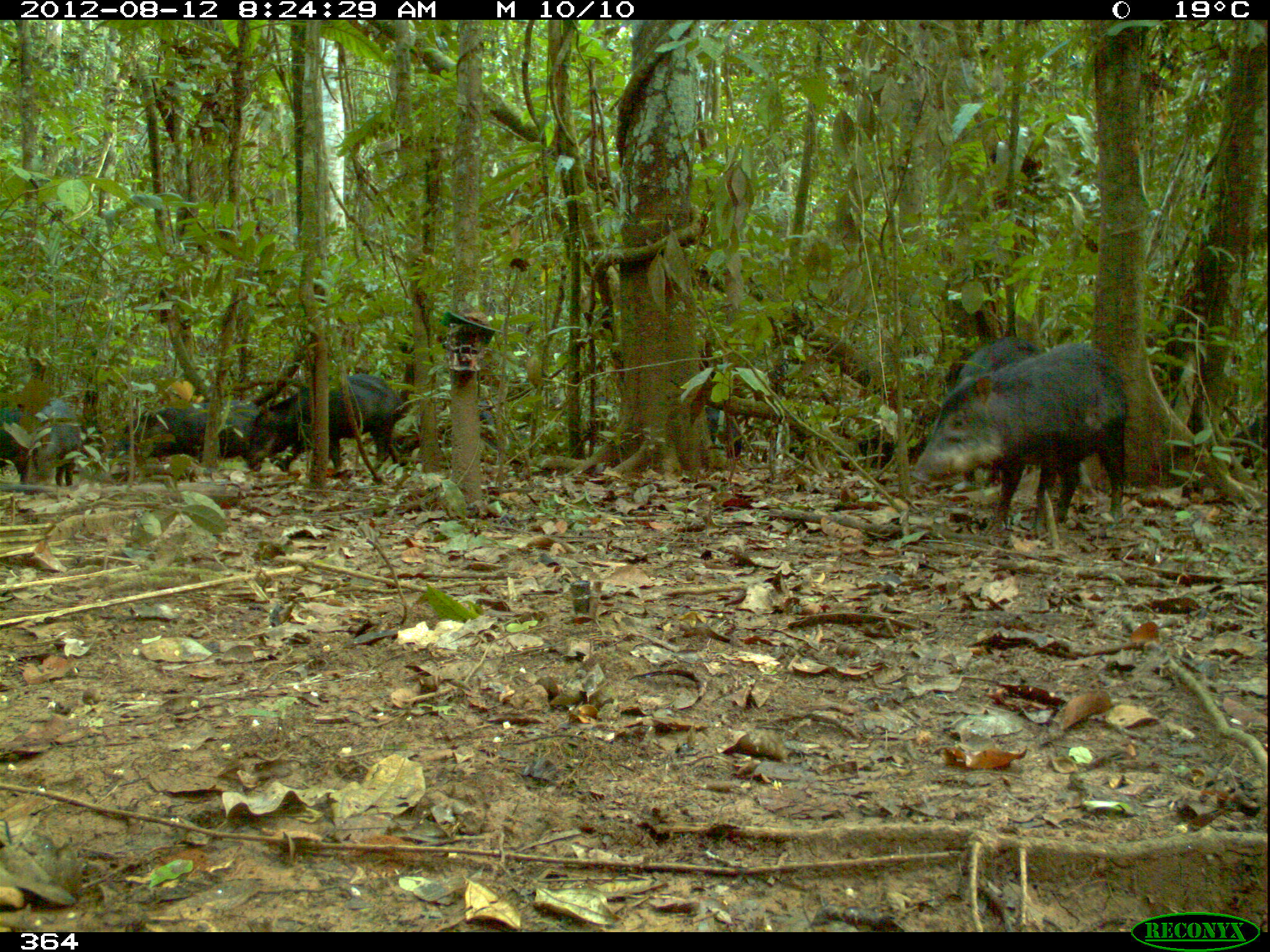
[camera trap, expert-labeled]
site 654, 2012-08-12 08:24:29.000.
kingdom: Animalia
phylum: Chordata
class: Mammalia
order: Artiodactyla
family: Tayassuidae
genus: Tayassu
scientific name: Tayassu pecari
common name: white-lipped peccary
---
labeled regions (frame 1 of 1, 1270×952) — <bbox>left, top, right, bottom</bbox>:
tayassu pecari: <bbox>913, 342, 1132, 534</bbox>; <bbox>112, 396, 290, 486</bbox>; <bbox>247, 372, 403, 467</bbox>; <bbox>955, 334, 1047, 495</bbox>; <bbox>845, 414, 931, 471</bbox>; <bbox>36, 402, 81, 492</bbox>; <bbox>546, 393, 621, 442</bbox>; <bbox>1, 399, 37, 493</bbox>; <bbox>1229, 409, 1268, 478</bbox>; <bbox>706, 404, 750, 460</bbox>; <bbox>479, 397, 502, 443</bbox>